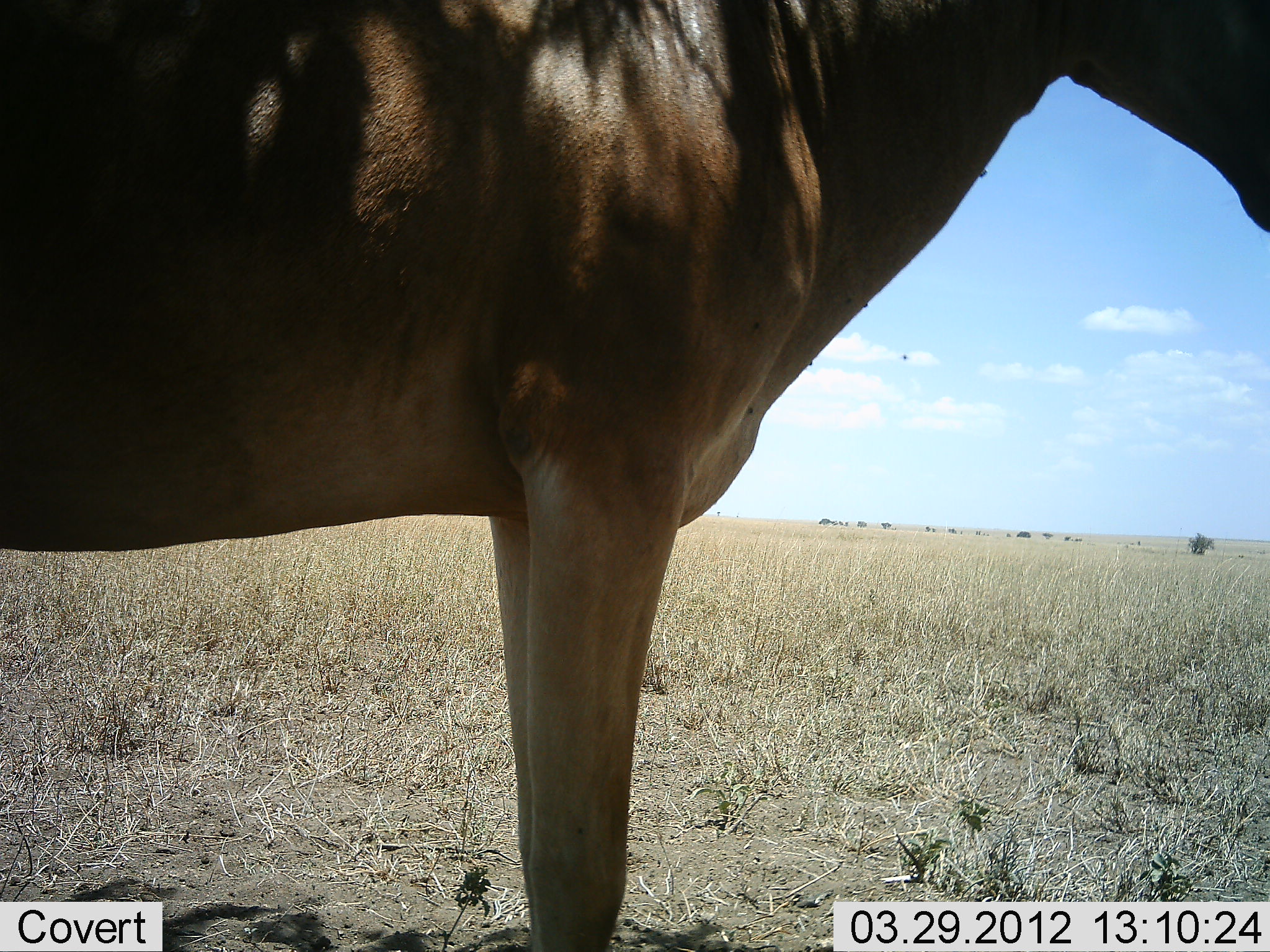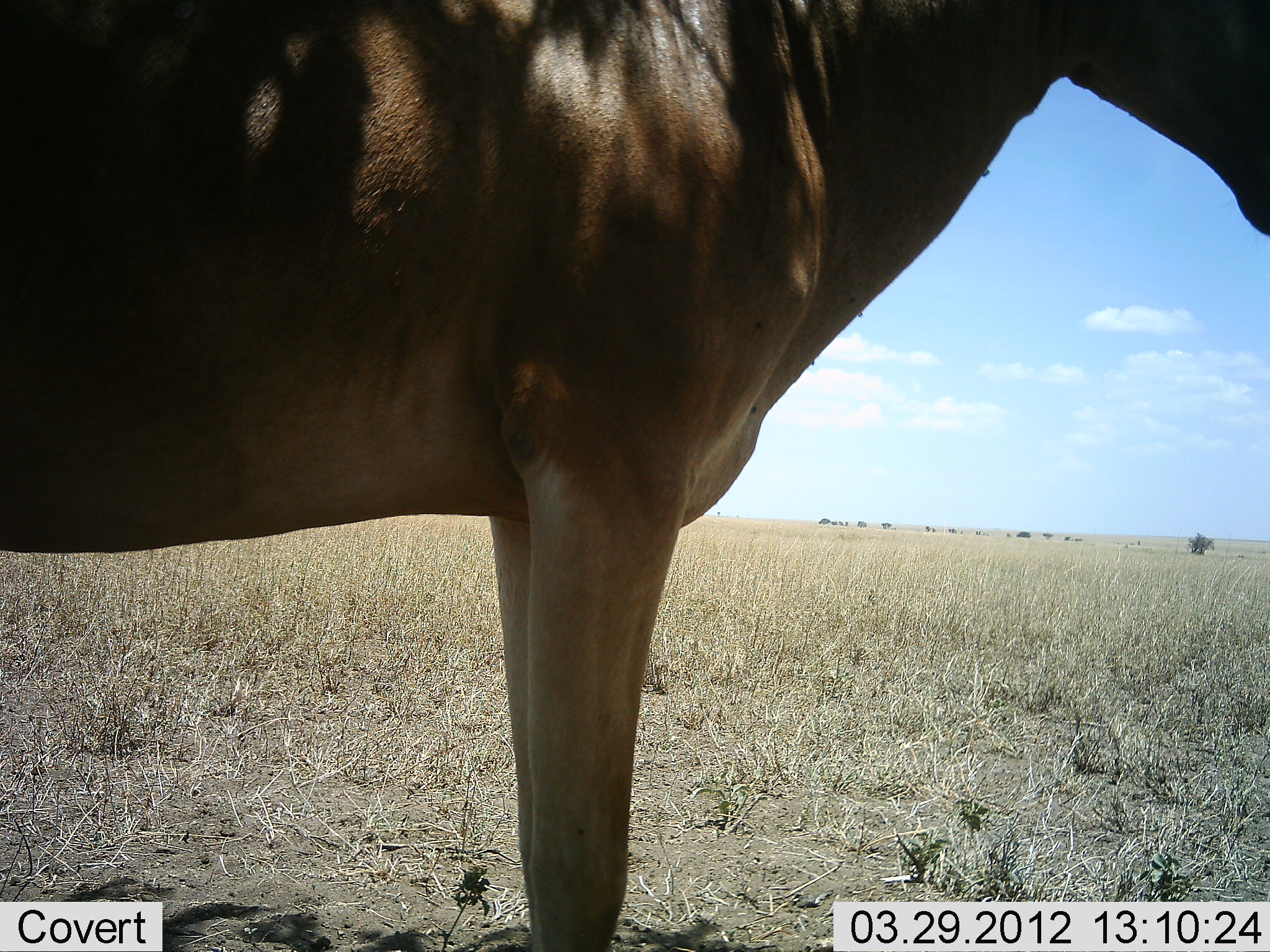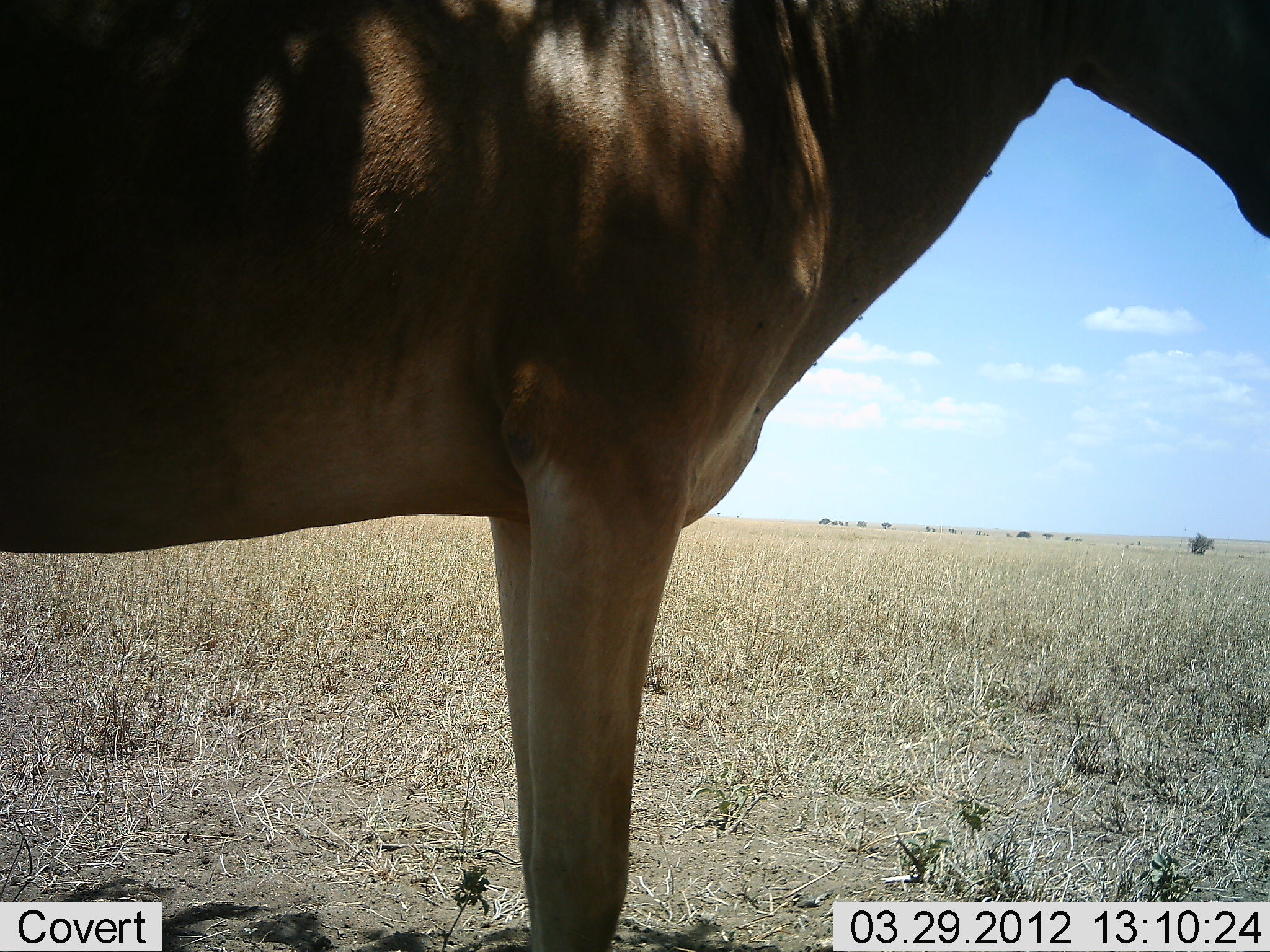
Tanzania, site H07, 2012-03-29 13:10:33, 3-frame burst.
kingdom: Animalia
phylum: Chordata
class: Mammalia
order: Artiodactyla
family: Bovidae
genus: Alcelaphus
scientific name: Alcelaphus buselaphus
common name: hartebeest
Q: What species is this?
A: Hartebeest (Alcelaphus buselaphus).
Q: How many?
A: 1.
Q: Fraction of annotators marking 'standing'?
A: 100%.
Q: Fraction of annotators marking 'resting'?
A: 0%.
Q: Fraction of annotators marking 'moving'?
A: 0%.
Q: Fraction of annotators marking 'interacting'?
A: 0%.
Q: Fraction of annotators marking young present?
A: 0%.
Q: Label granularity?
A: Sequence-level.